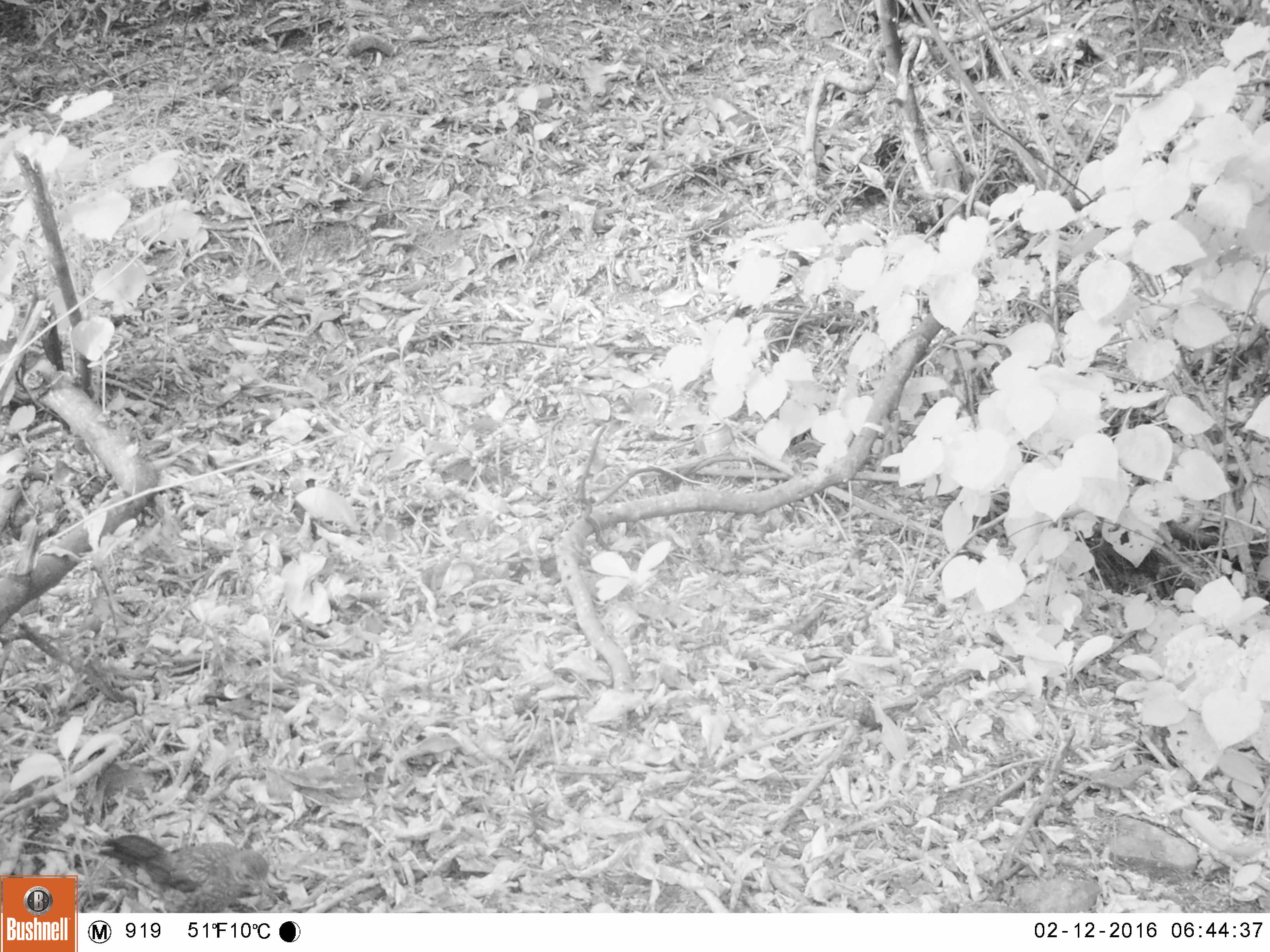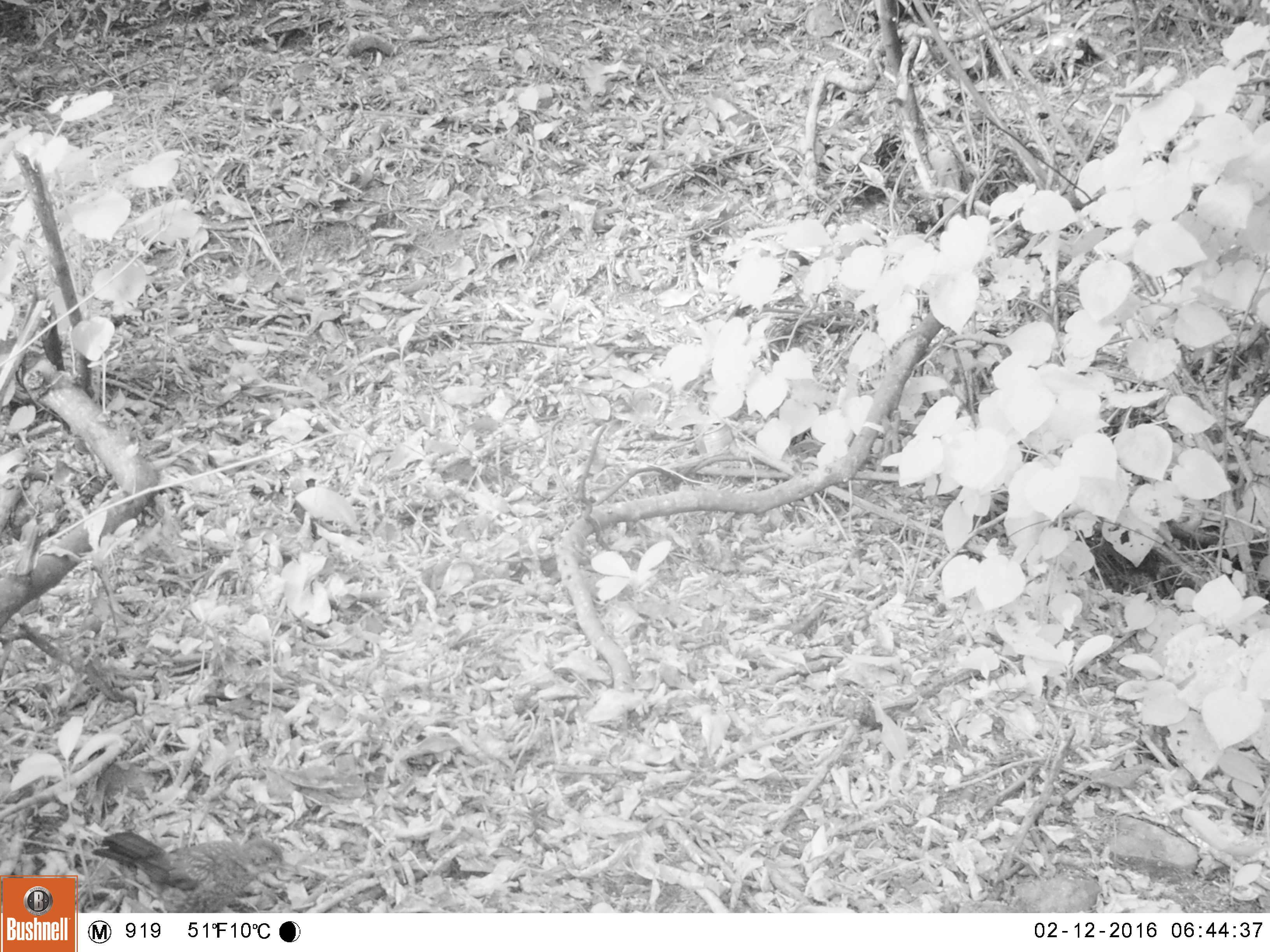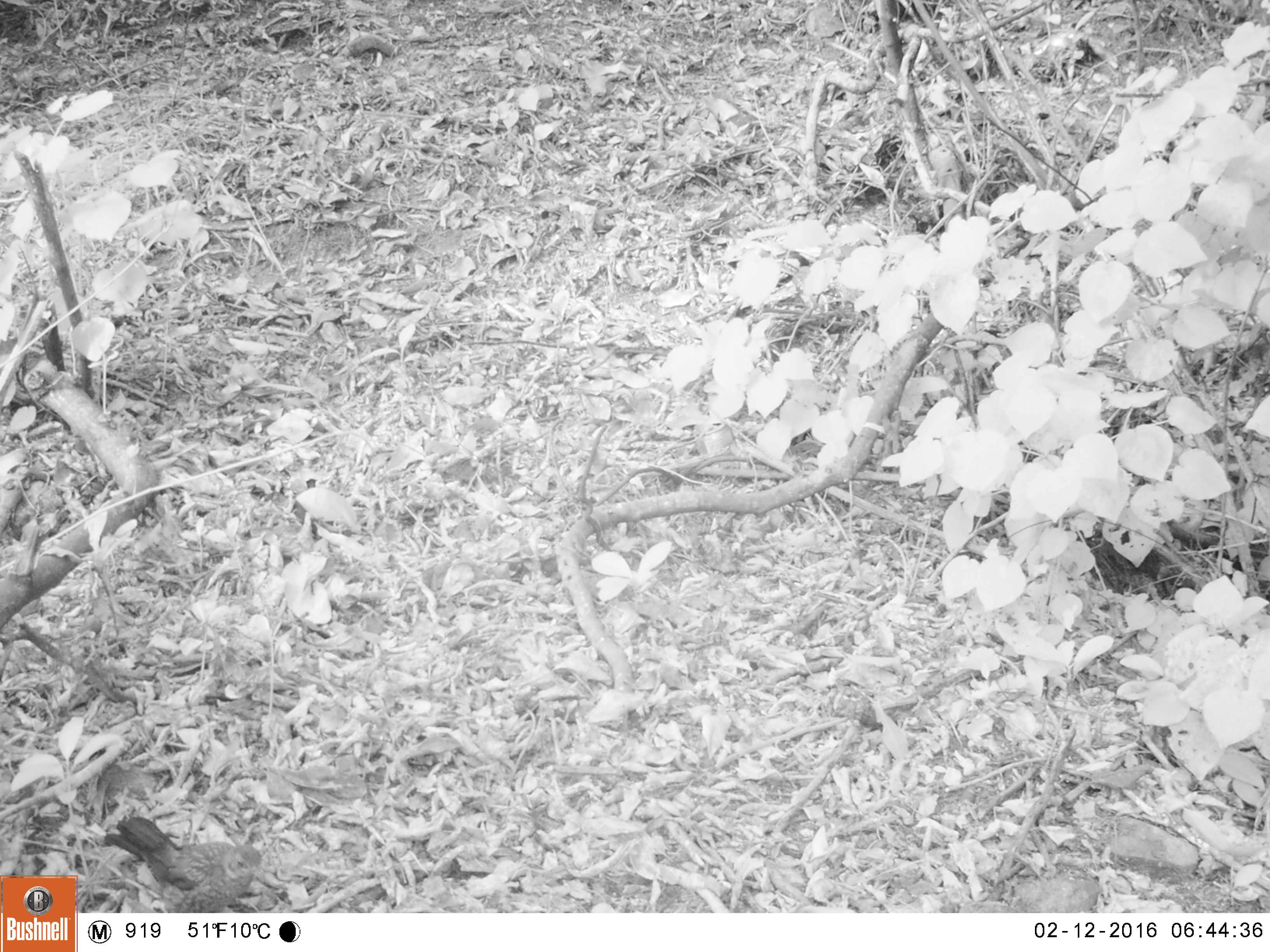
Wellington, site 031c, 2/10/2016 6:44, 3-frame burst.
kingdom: Animalia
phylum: Chordata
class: Aves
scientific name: Aves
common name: bird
Bird (Aves).